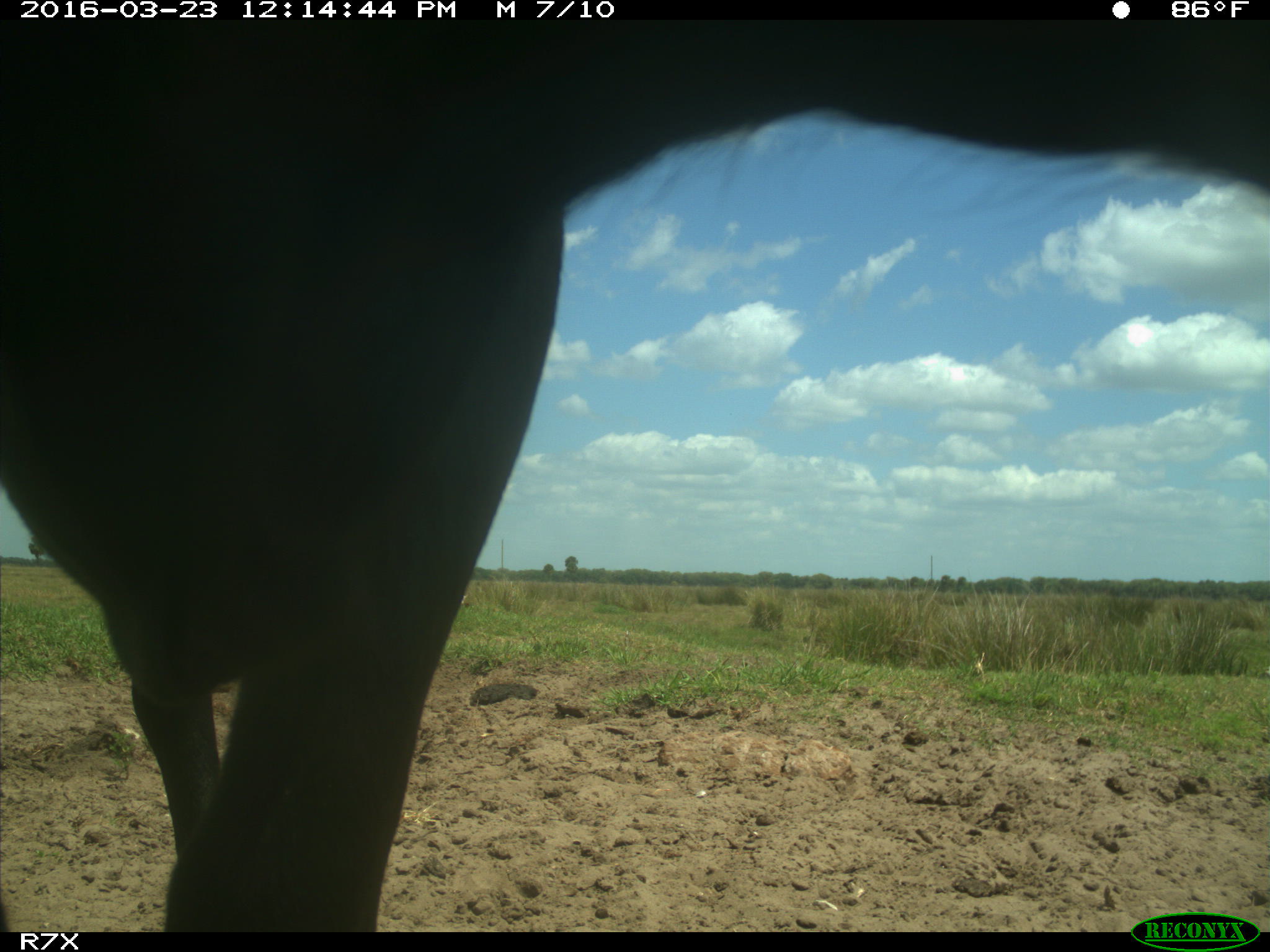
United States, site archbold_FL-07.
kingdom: Animalia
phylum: Chordata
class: Mammalia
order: Artiodactyla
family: Bovidae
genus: Bos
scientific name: Bos taurus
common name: domestic cow